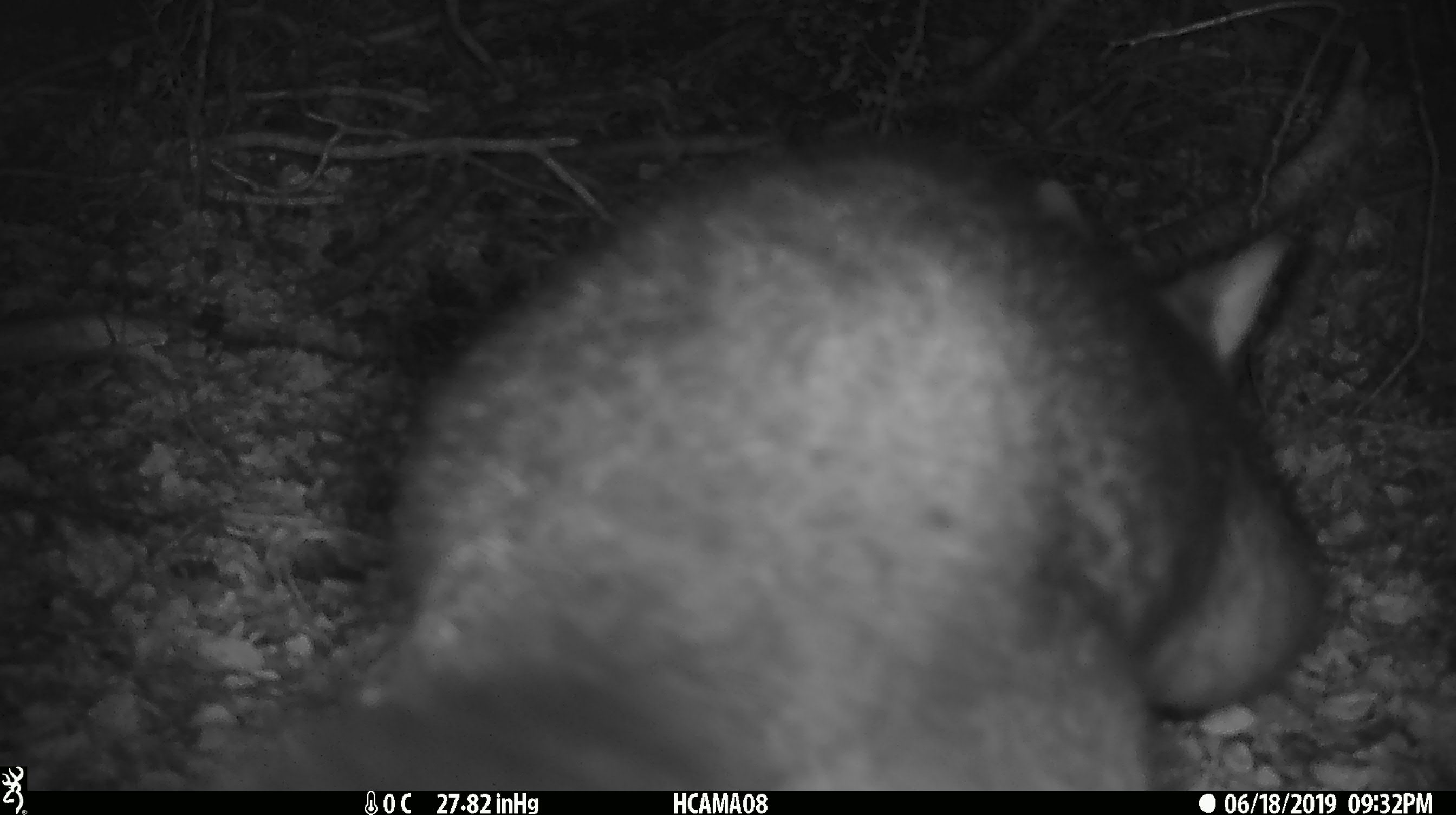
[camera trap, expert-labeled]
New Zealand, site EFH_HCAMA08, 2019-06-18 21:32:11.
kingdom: Animalia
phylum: Chordata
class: Mammalia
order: Diprotodontia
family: Phalangeridae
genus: Trichosurus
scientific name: Trichosurus vulpecula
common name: common brushtail possum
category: possum